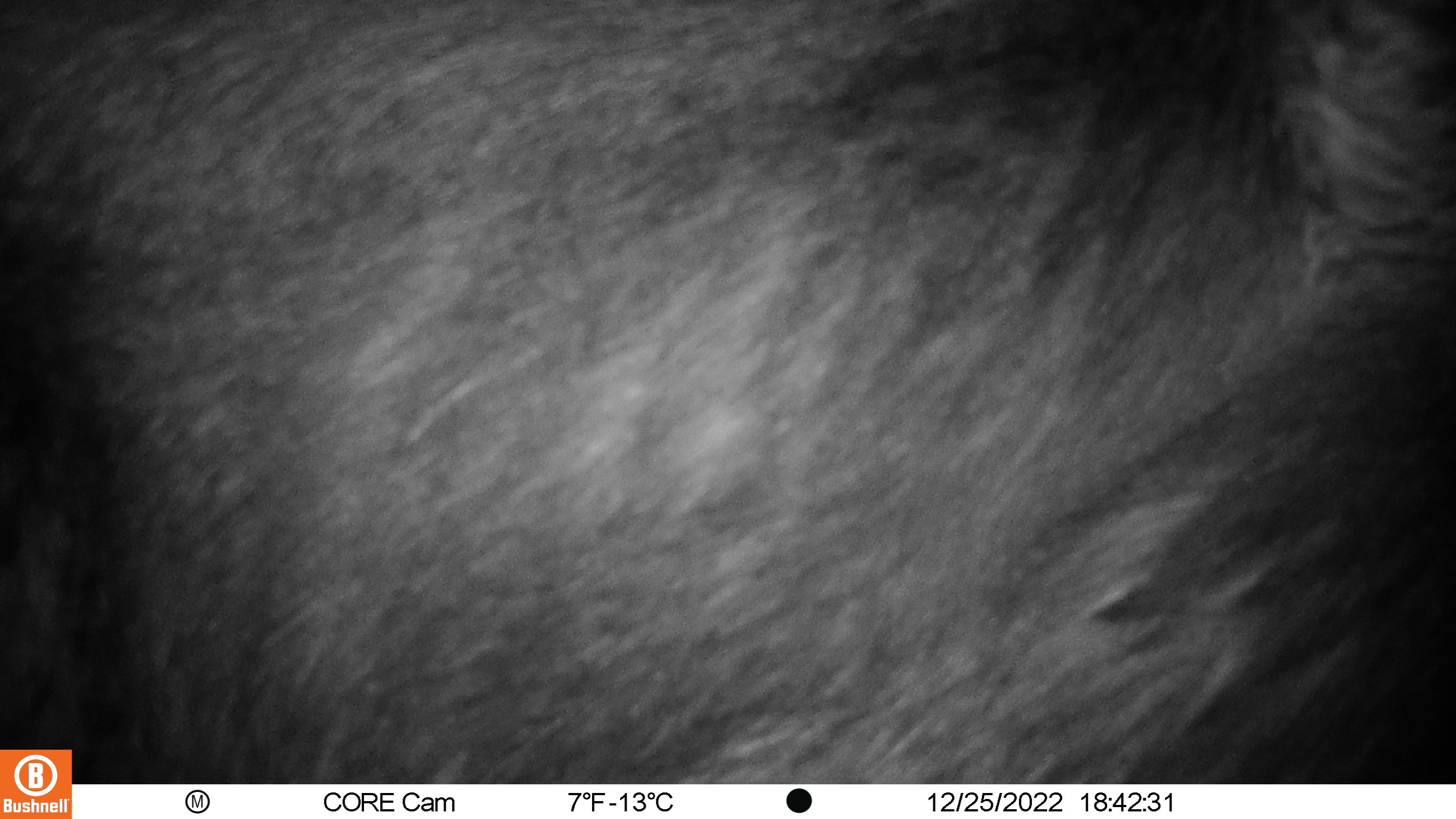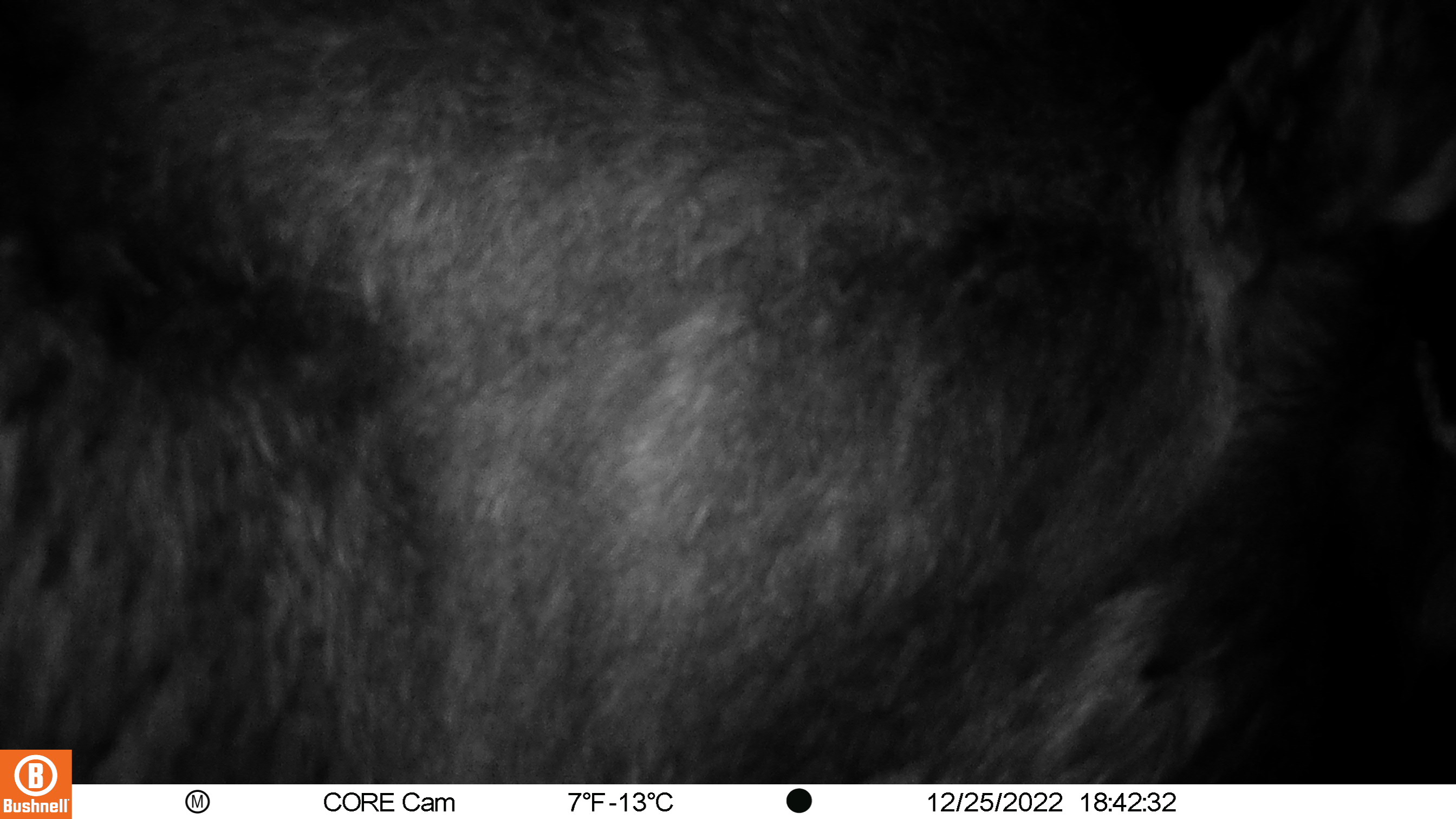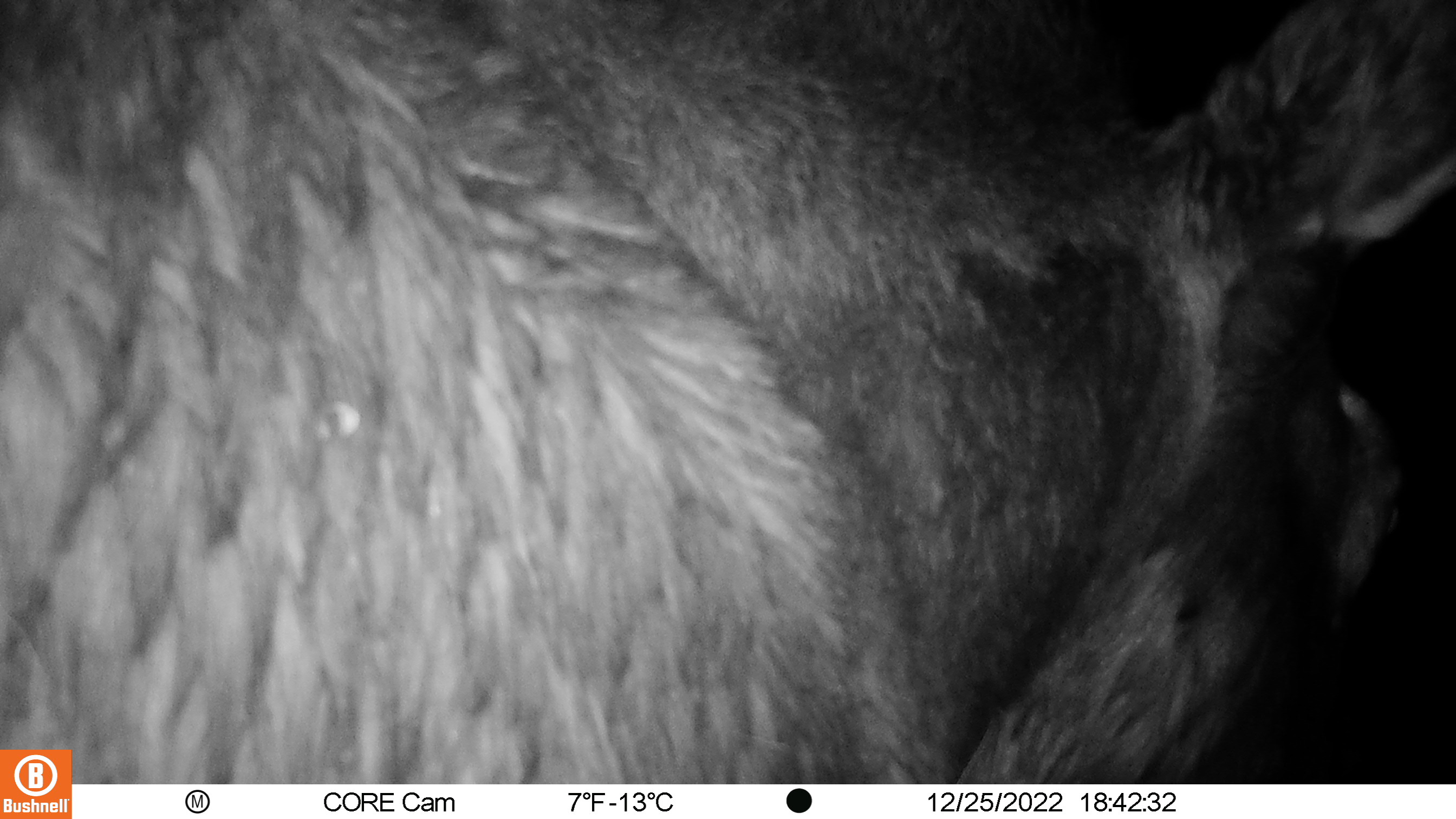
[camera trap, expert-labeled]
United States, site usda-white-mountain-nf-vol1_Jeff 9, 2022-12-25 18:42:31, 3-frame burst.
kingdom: Animalia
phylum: Chordata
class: Mammalia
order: Artiodactyla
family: Cervidae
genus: Alces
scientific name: Alces alces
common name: moose